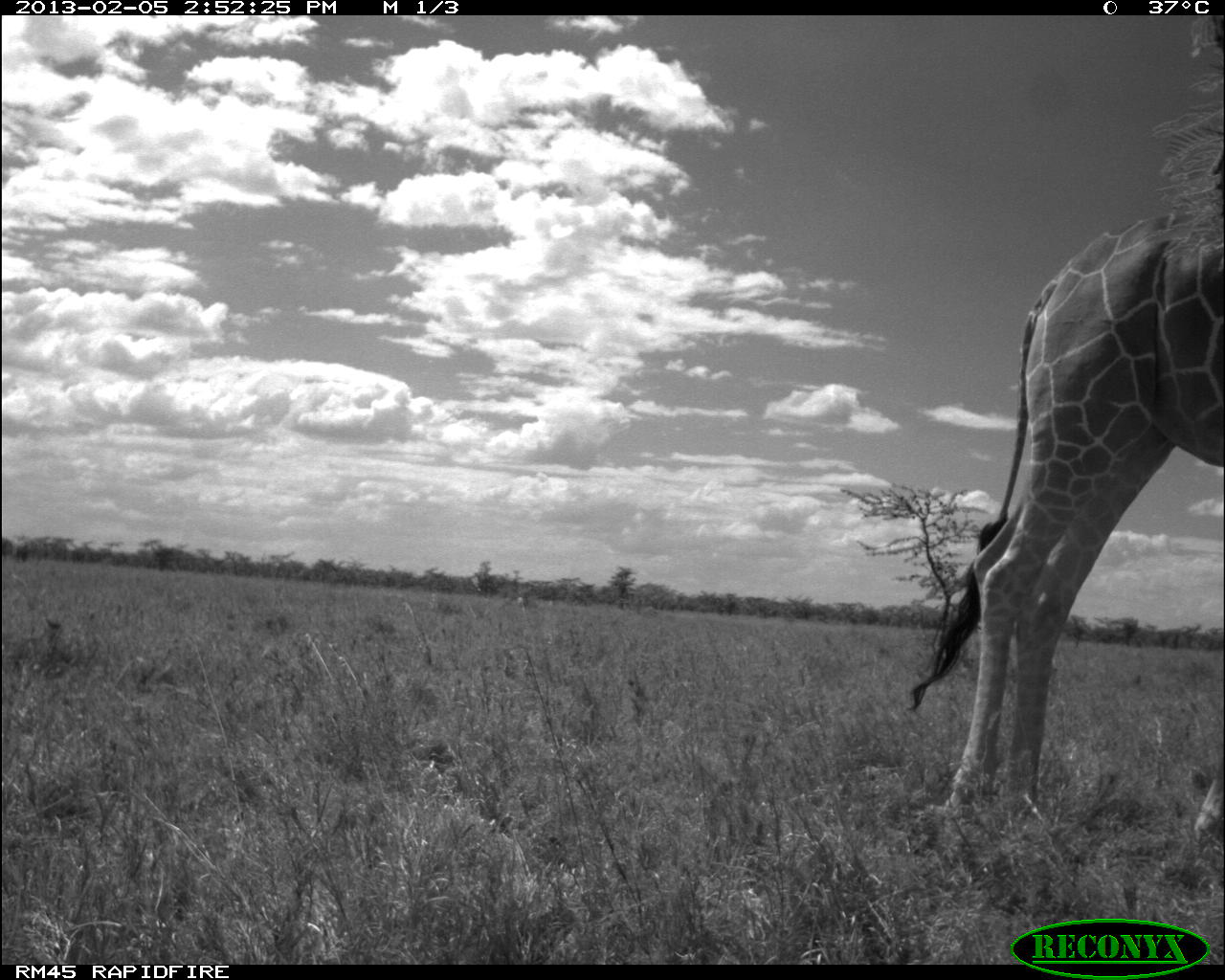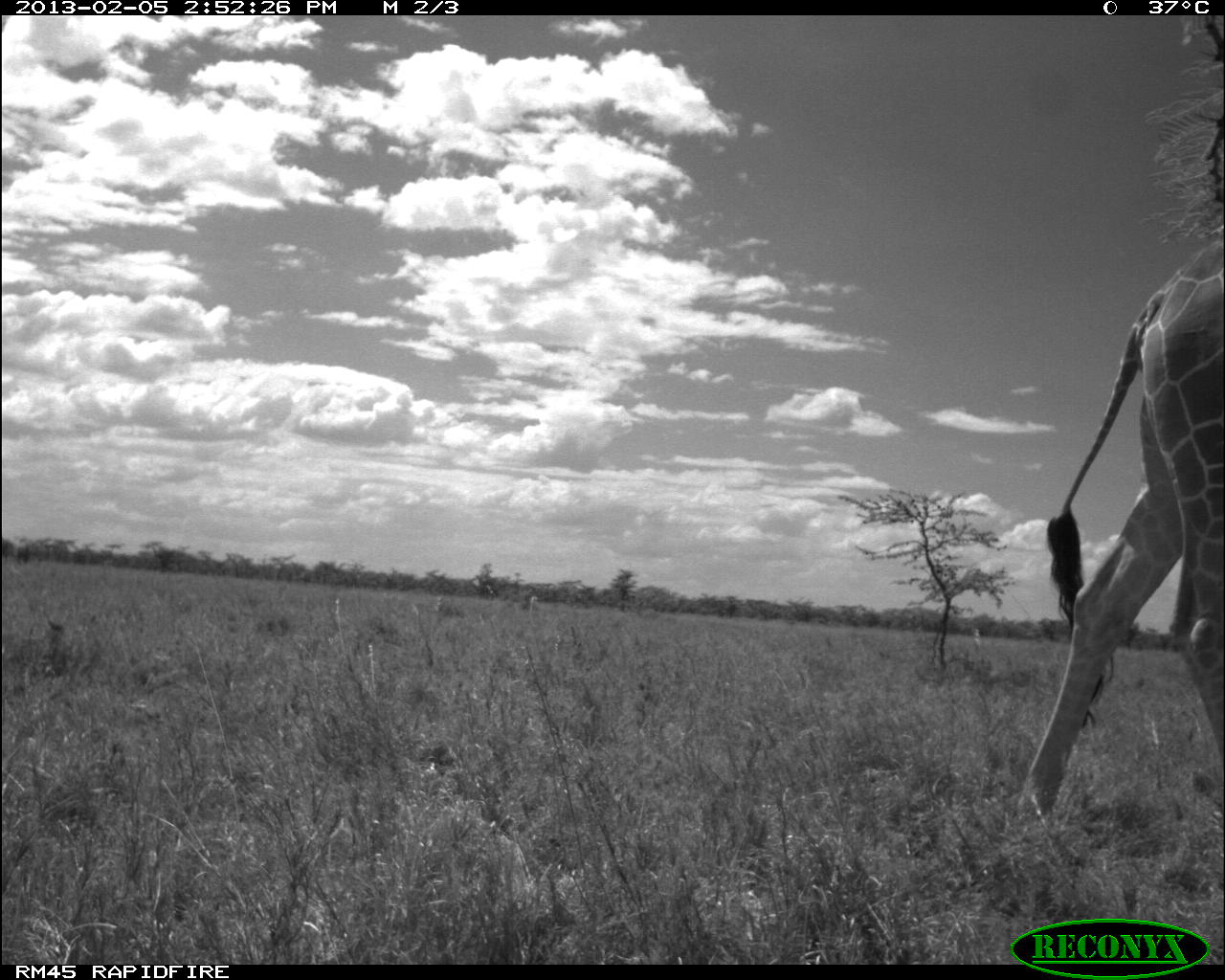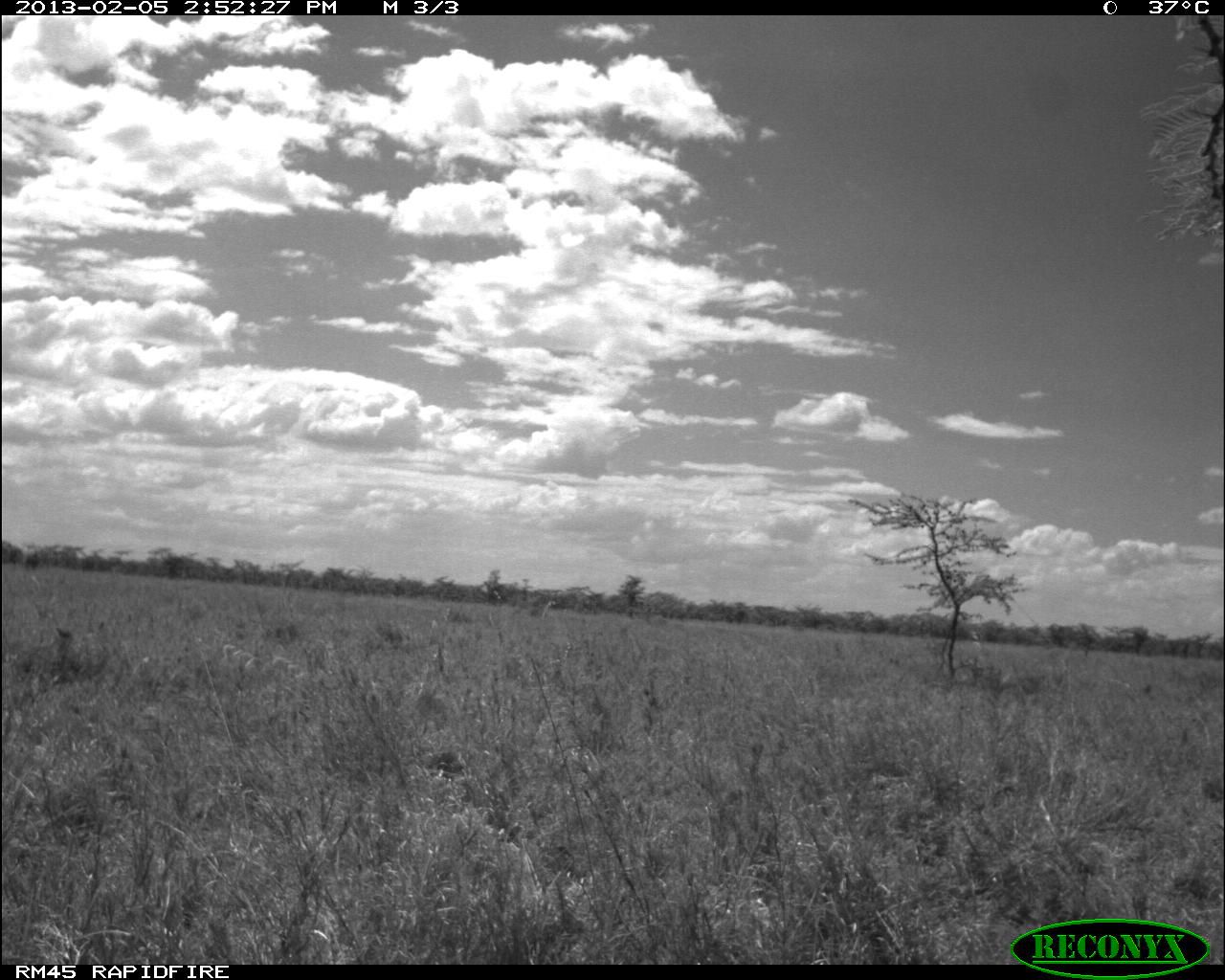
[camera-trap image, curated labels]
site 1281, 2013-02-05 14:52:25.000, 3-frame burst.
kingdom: Animalia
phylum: Chordata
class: Mammalia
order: Artiodactyla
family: Giraffidae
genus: Giraffa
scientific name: Giraffa camelopardalis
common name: giraffe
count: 1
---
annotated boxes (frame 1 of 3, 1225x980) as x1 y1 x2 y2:
giraffa camelopardalis: 905 213 1225 825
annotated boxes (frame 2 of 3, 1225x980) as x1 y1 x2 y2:
giraffa camelopardalis: 1008 230 1225 834